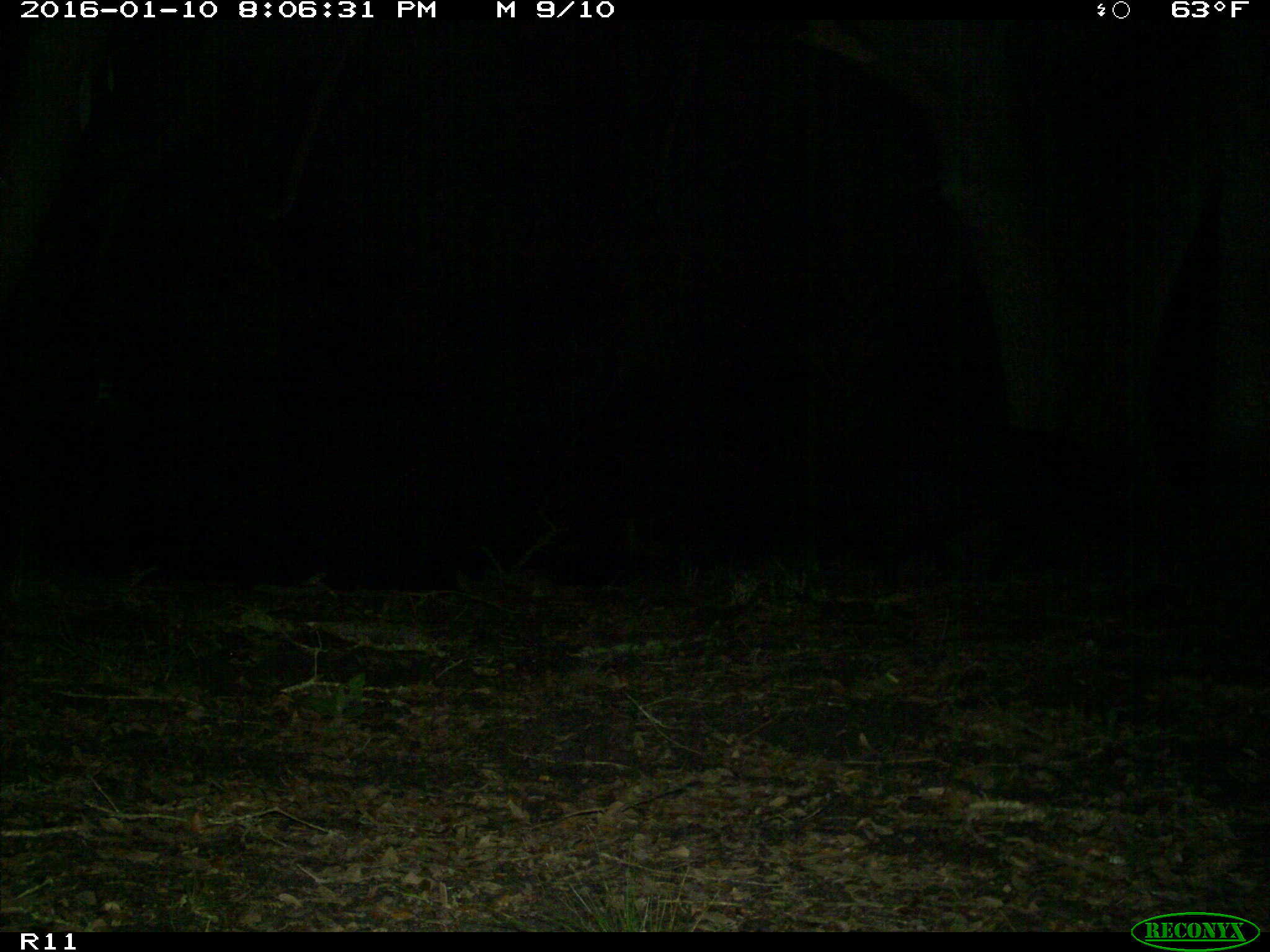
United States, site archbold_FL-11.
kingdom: Animalia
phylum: Chordata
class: Mammalia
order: Artiodactyla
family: Suidae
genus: Sus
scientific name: Sus scrofa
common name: wild boar